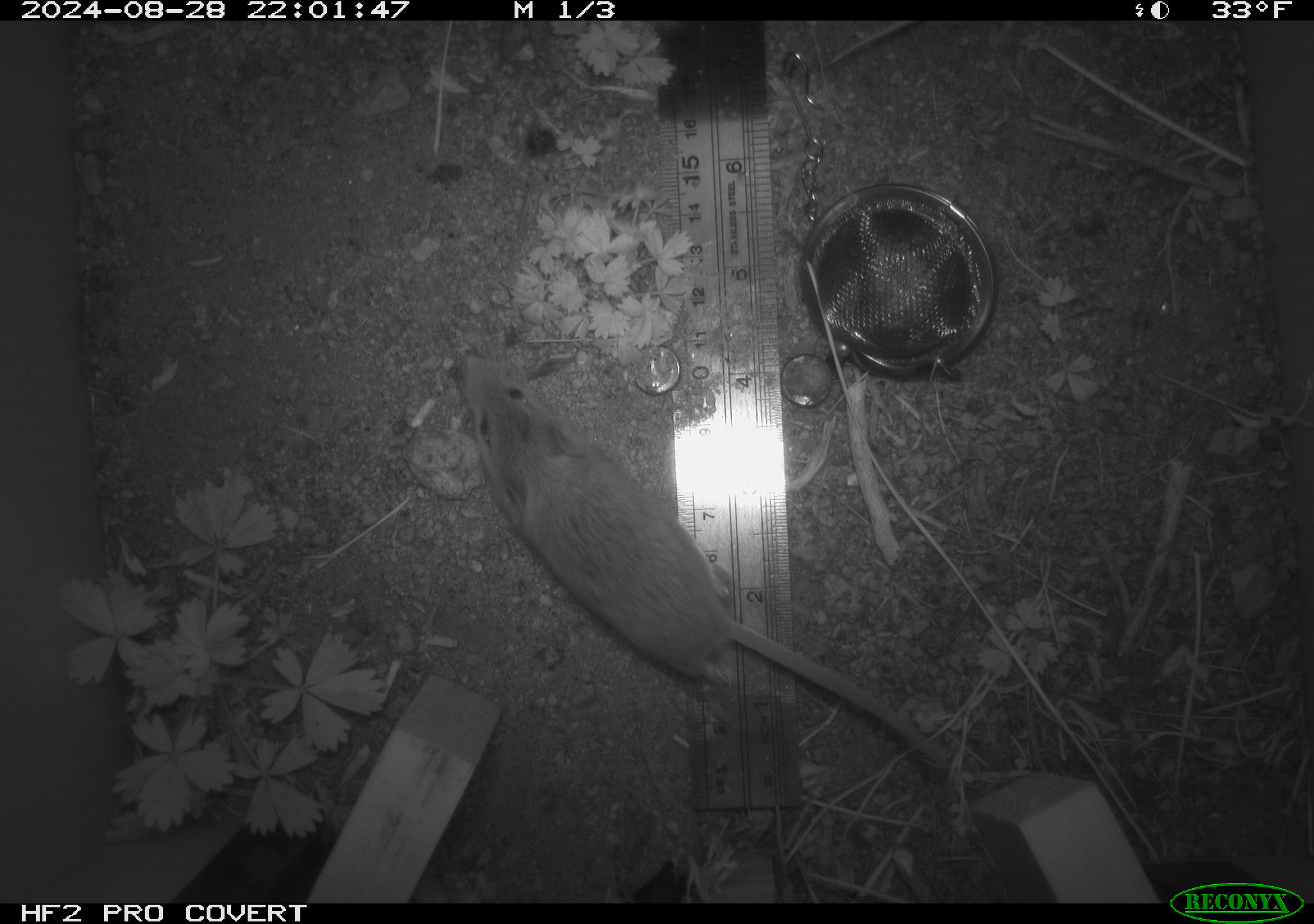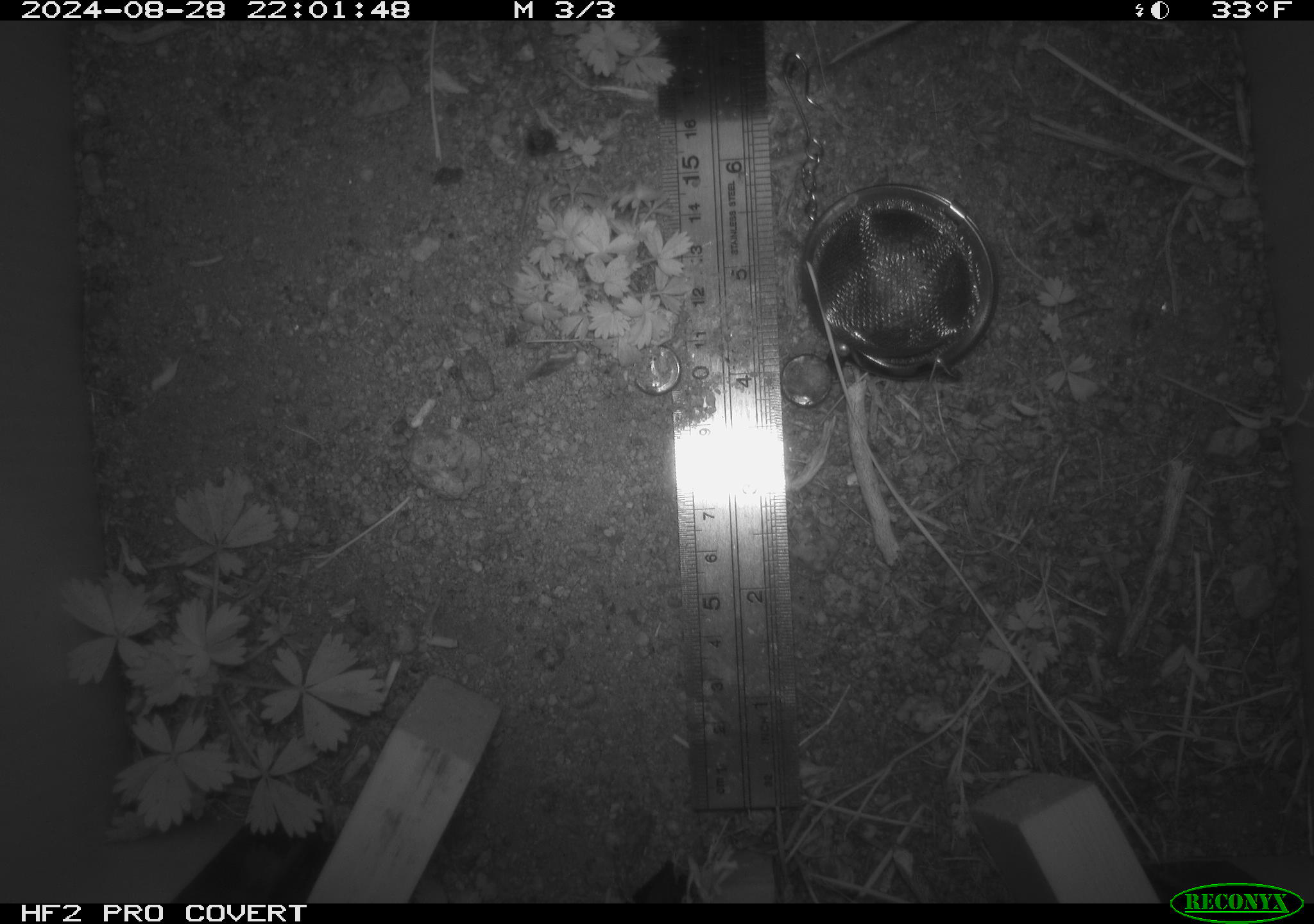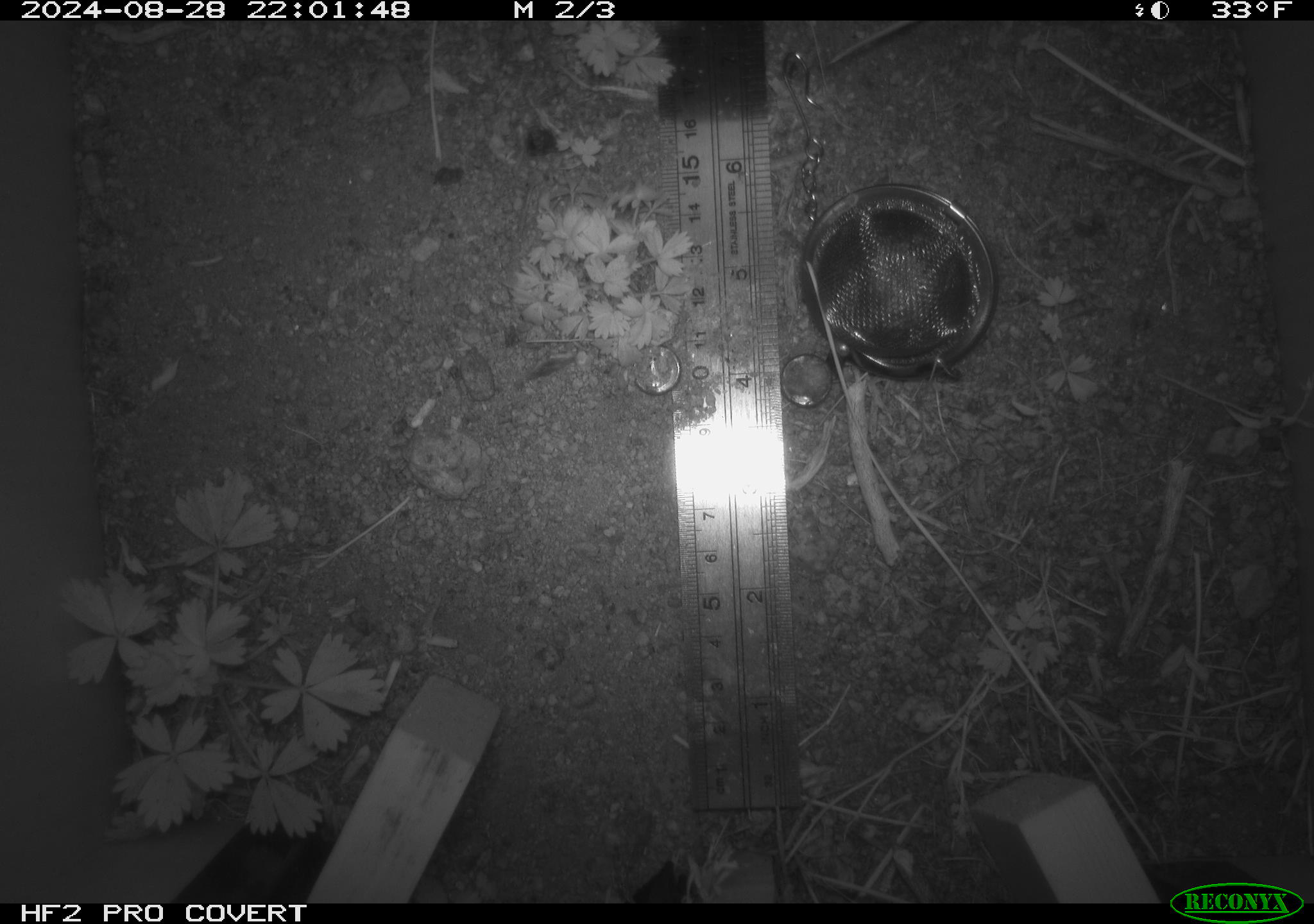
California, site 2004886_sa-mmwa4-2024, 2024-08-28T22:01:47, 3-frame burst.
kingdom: Animalia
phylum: Chordata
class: Mammalia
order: Rodentia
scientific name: Rodentia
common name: mouse species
Mouse species (Rodentia).